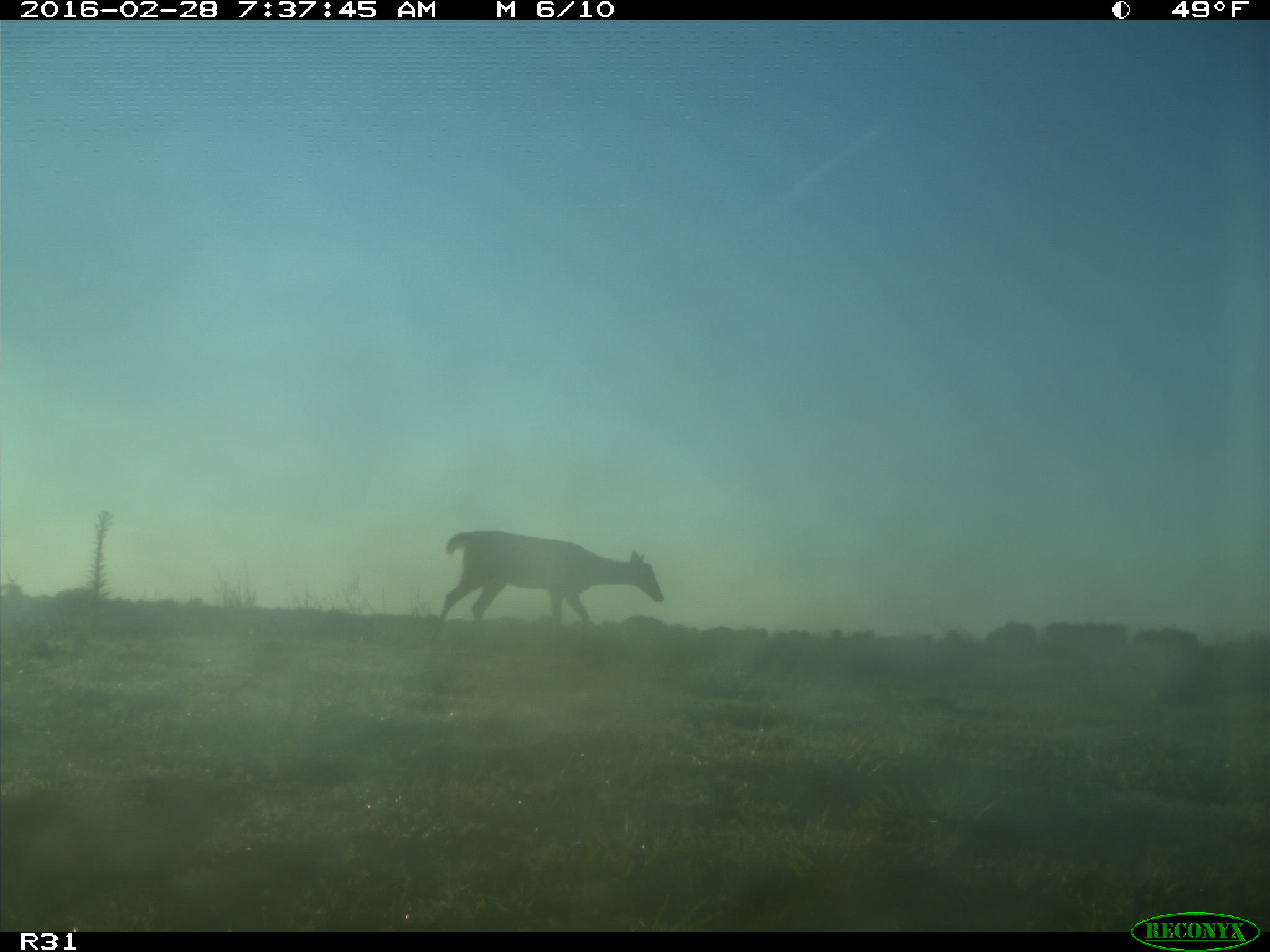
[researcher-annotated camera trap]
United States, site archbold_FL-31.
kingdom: Animalia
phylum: Chordata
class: Mammalia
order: Artiodactyla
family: Cervidae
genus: Odocoileus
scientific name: Odocoileus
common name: deer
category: unidentified deer